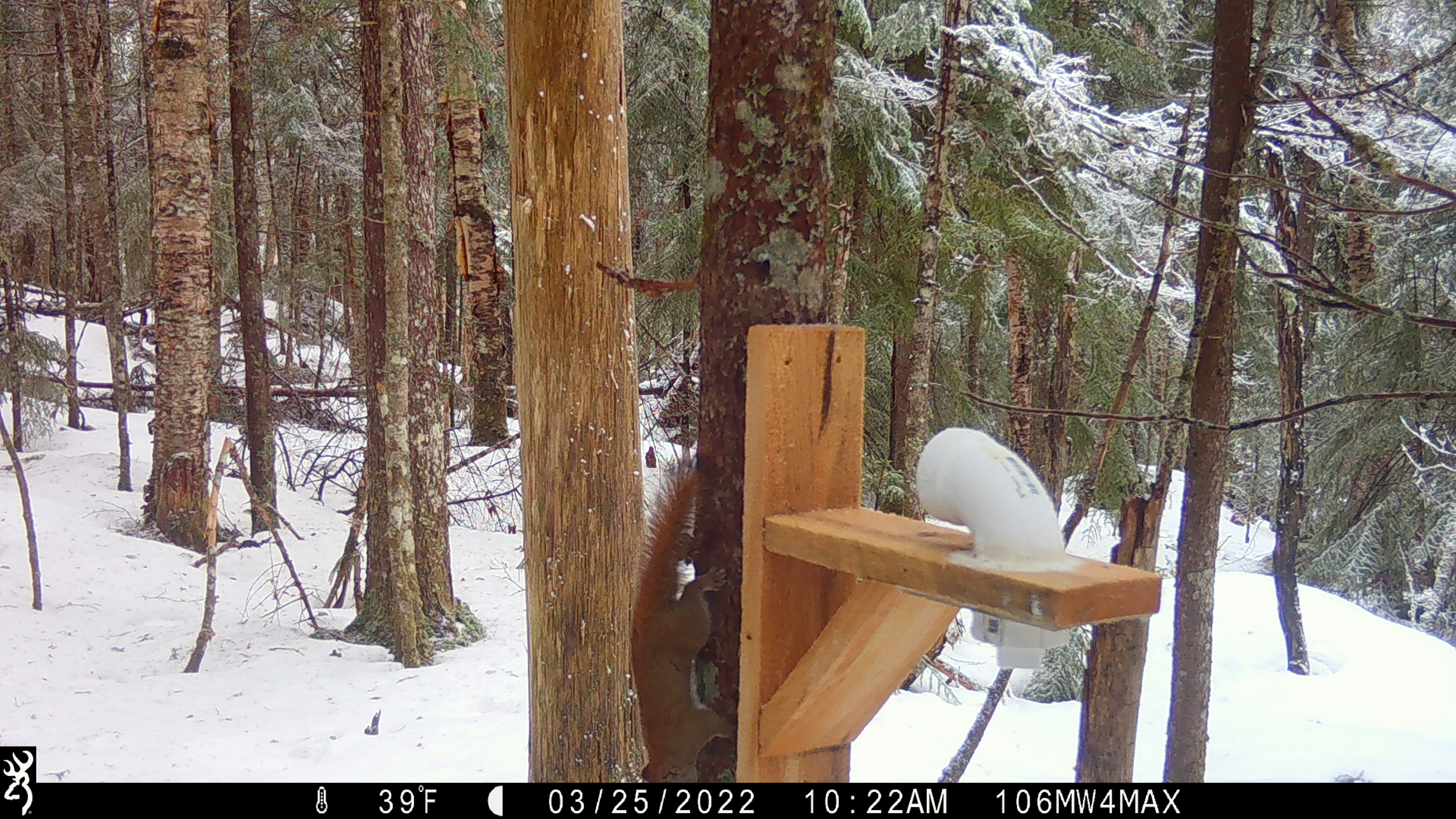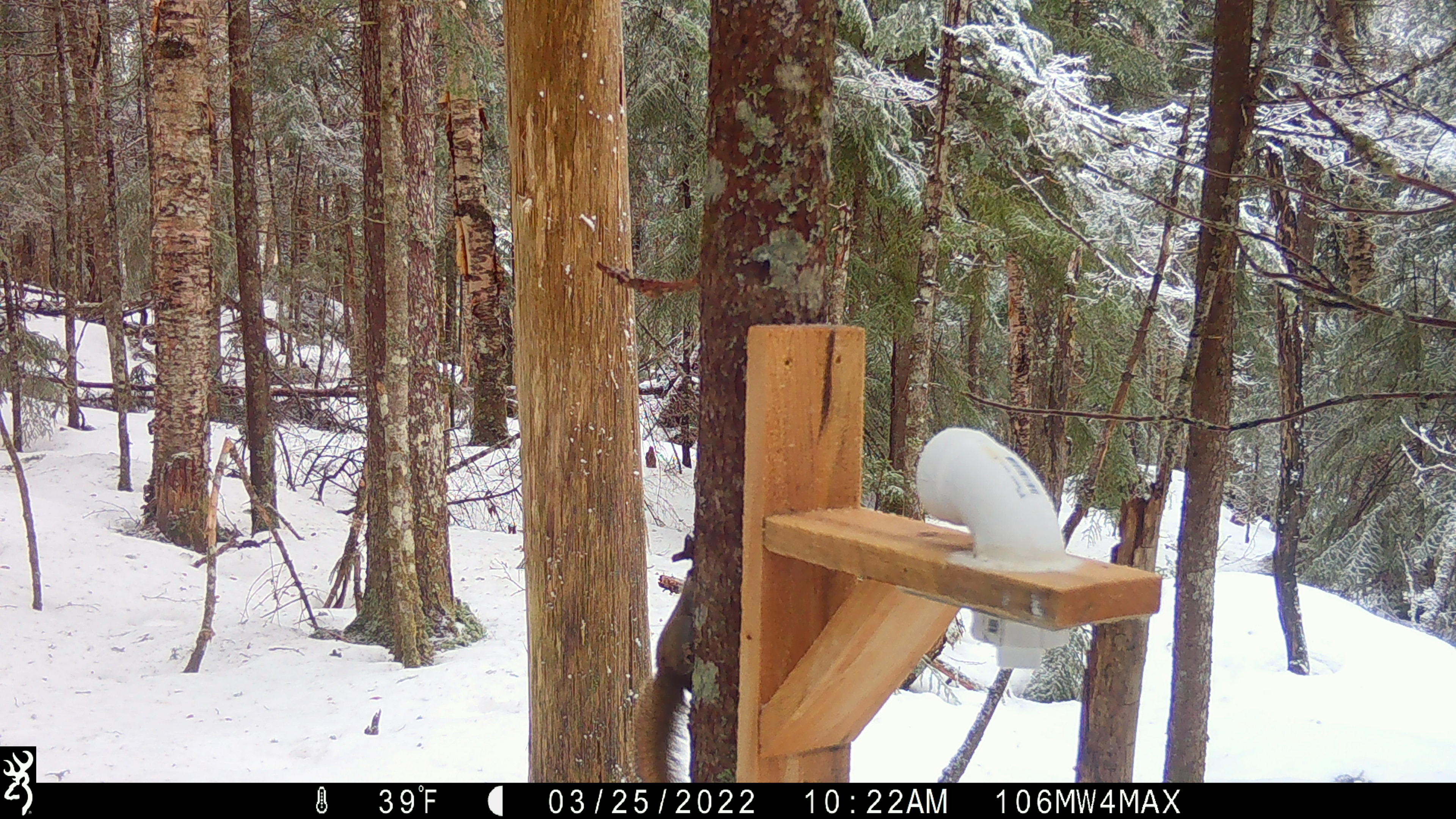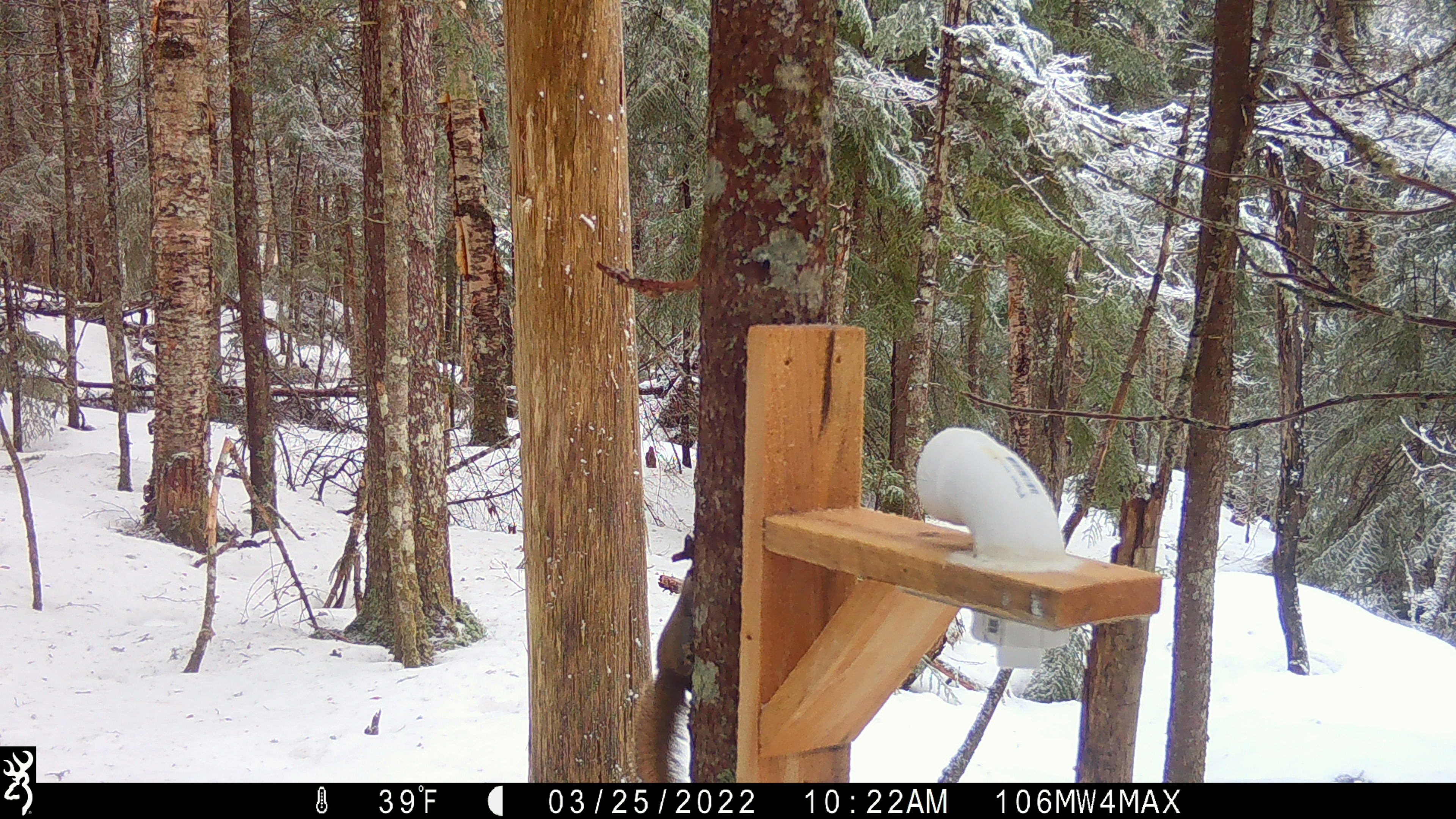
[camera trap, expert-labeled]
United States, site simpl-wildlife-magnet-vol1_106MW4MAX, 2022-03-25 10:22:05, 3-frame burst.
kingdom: Animalia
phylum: Chordata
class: Mammalia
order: Rodentia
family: Sciuridae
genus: Tamiasciurus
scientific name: Tamiasciurus hudsonicus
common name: red squirrel